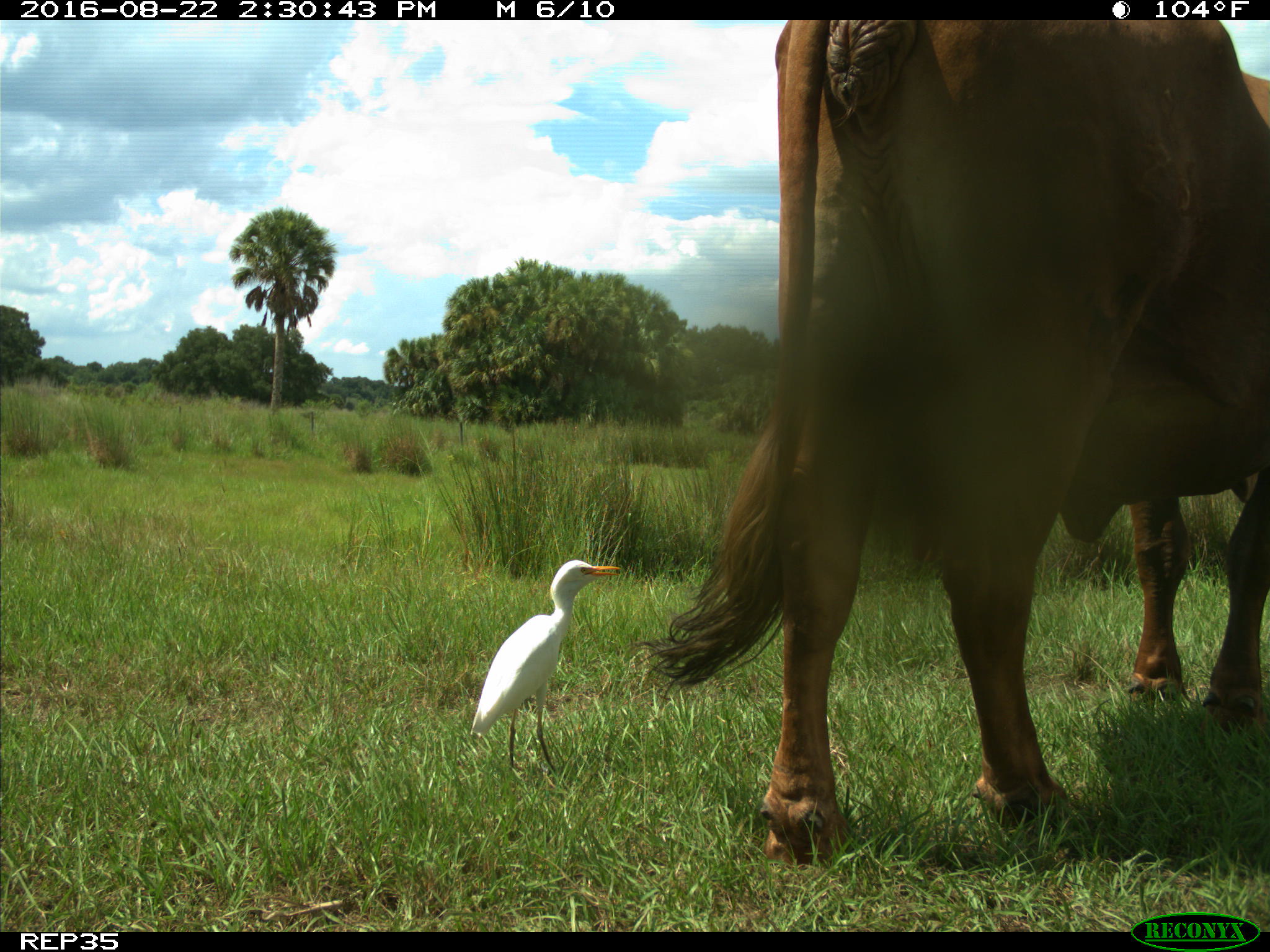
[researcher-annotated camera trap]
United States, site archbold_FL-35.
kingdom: Animalia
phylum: Chordata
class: Mammalia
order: Artiodactyla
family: Bovidae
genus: Bos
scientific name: Bos taurus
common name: domestic cow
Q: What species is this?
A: Bos taurus (domestic cow).